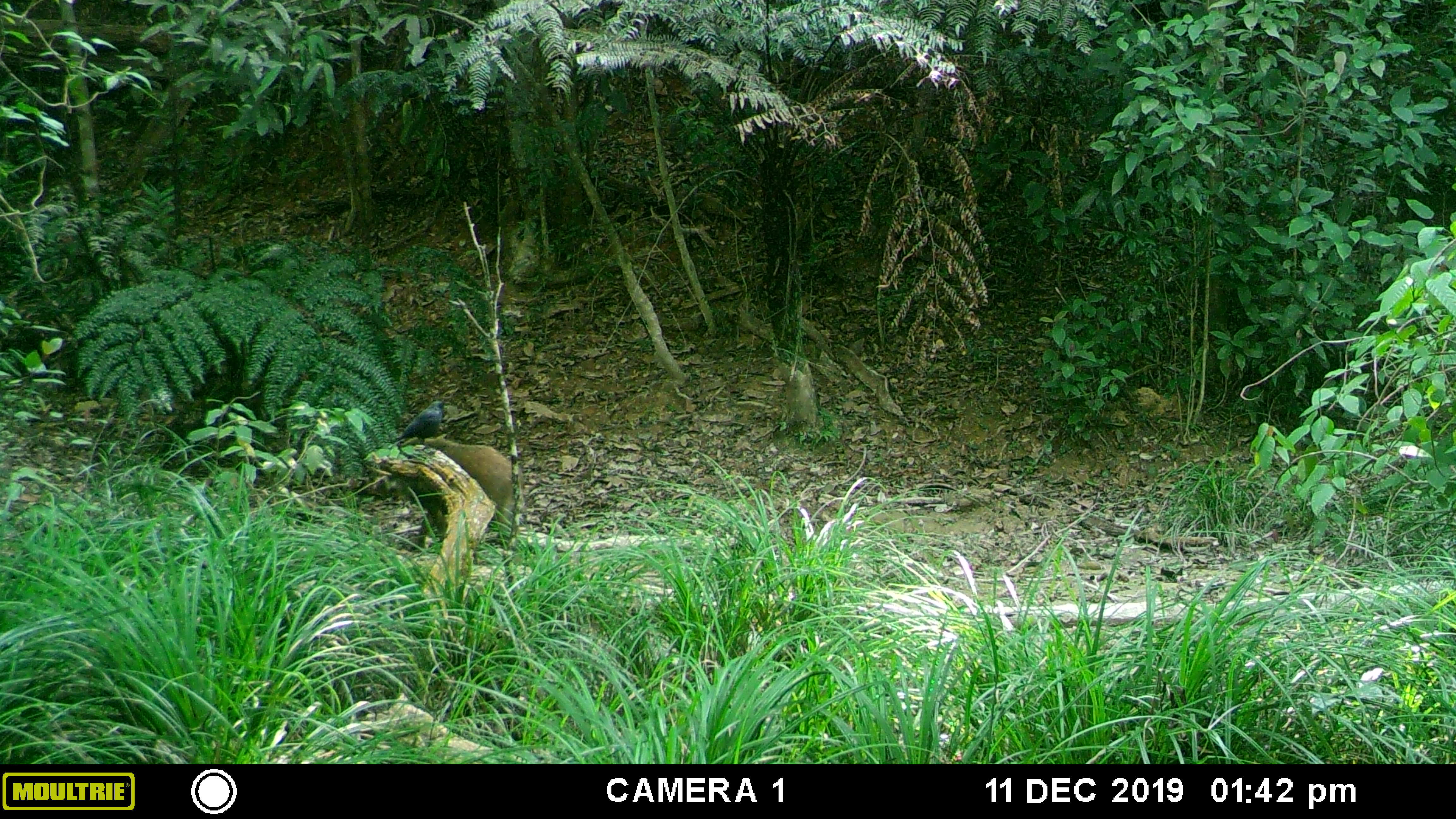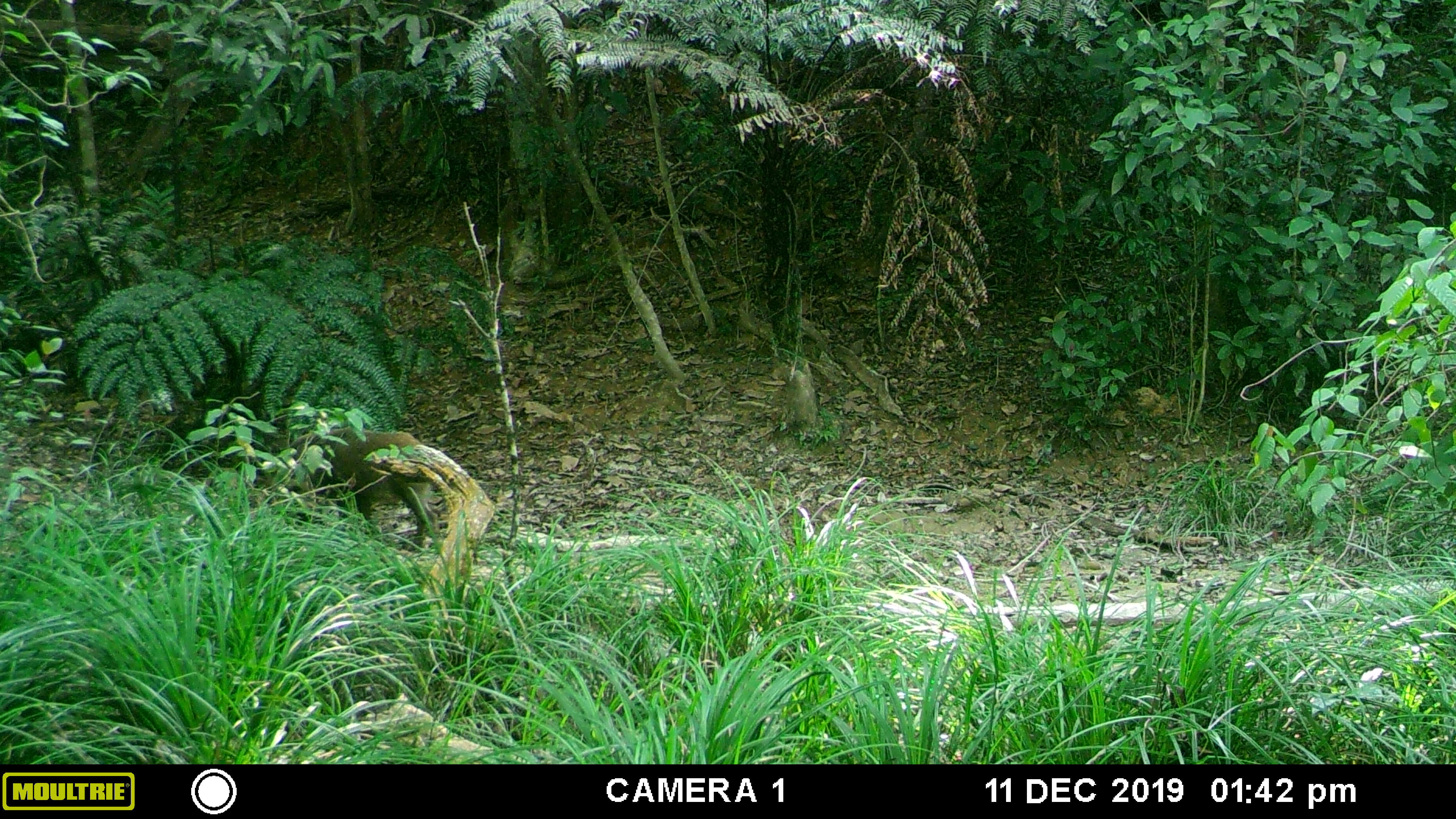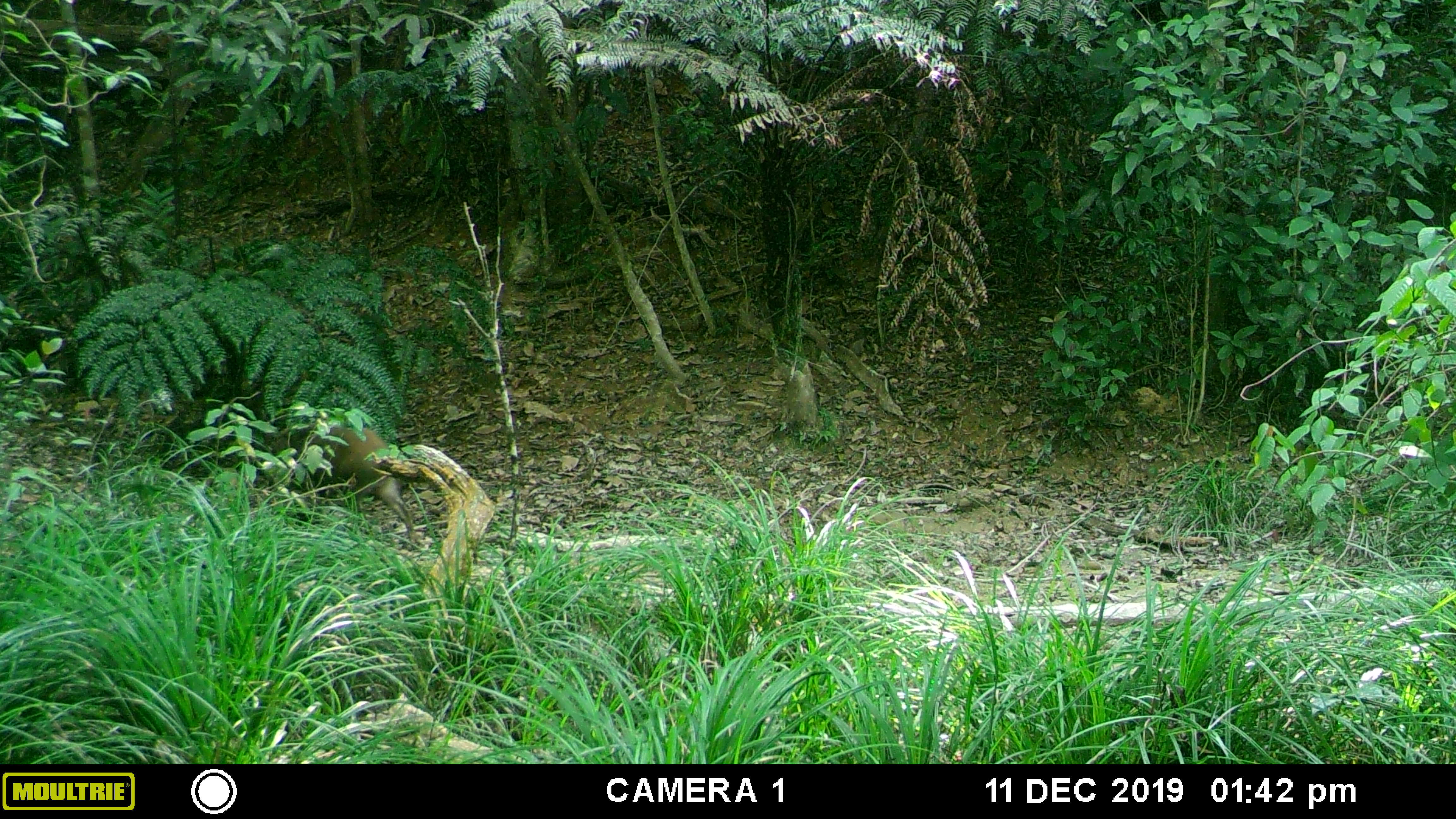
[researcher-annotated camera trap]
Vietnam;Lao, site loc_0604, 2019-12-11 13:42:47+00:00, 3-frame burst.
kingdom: Animalia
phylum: Chordata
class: Mammalia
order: Artiodactyla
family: Suidae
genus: Sus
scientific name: Sus scrofa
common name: eurasian wild pig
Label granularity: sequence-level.